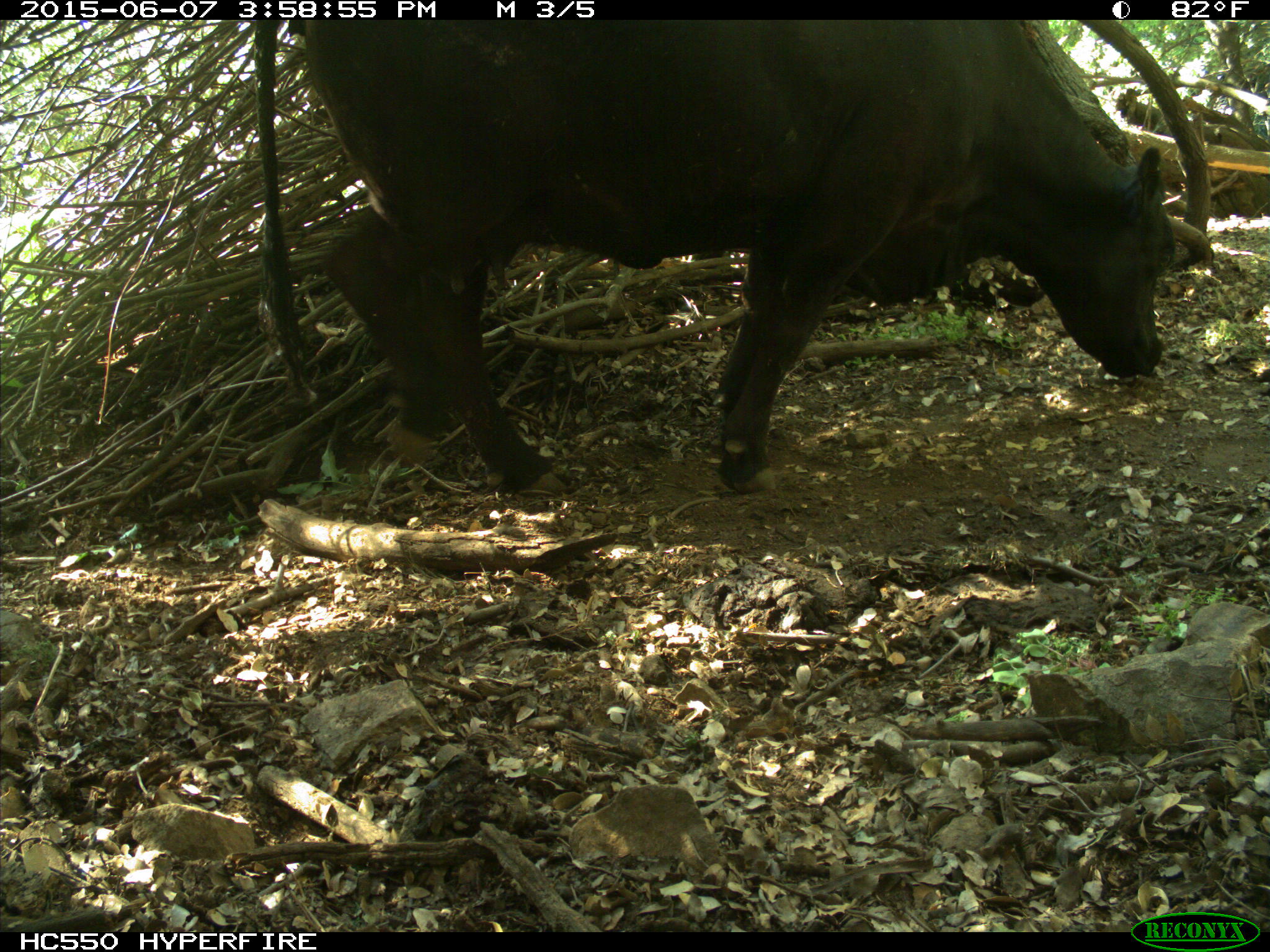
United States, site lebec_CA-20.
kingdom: Animalia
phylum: Chordata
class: Mammalia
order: Artiodactyla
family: Bovidae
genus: Bos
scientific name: Bos taurus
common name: domestic cow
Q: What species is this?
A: Bos taurus (domestic cow).